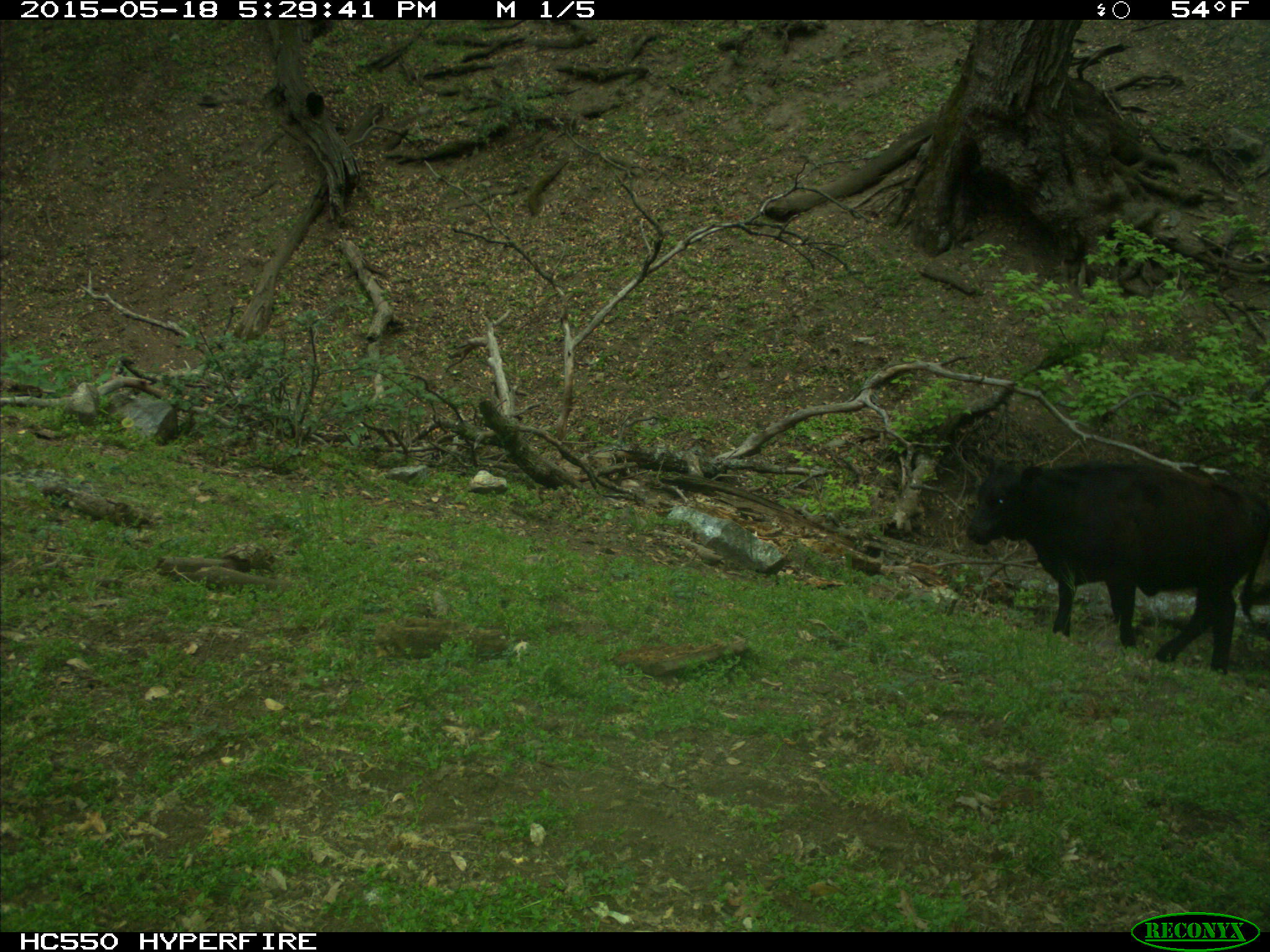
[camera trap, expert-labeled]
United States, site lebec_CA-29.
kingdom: Animalia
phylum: Chordata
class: Mammalia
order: Artiodactyla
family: Bovidae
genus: Bos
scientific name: Bos taurus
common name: domestic cow